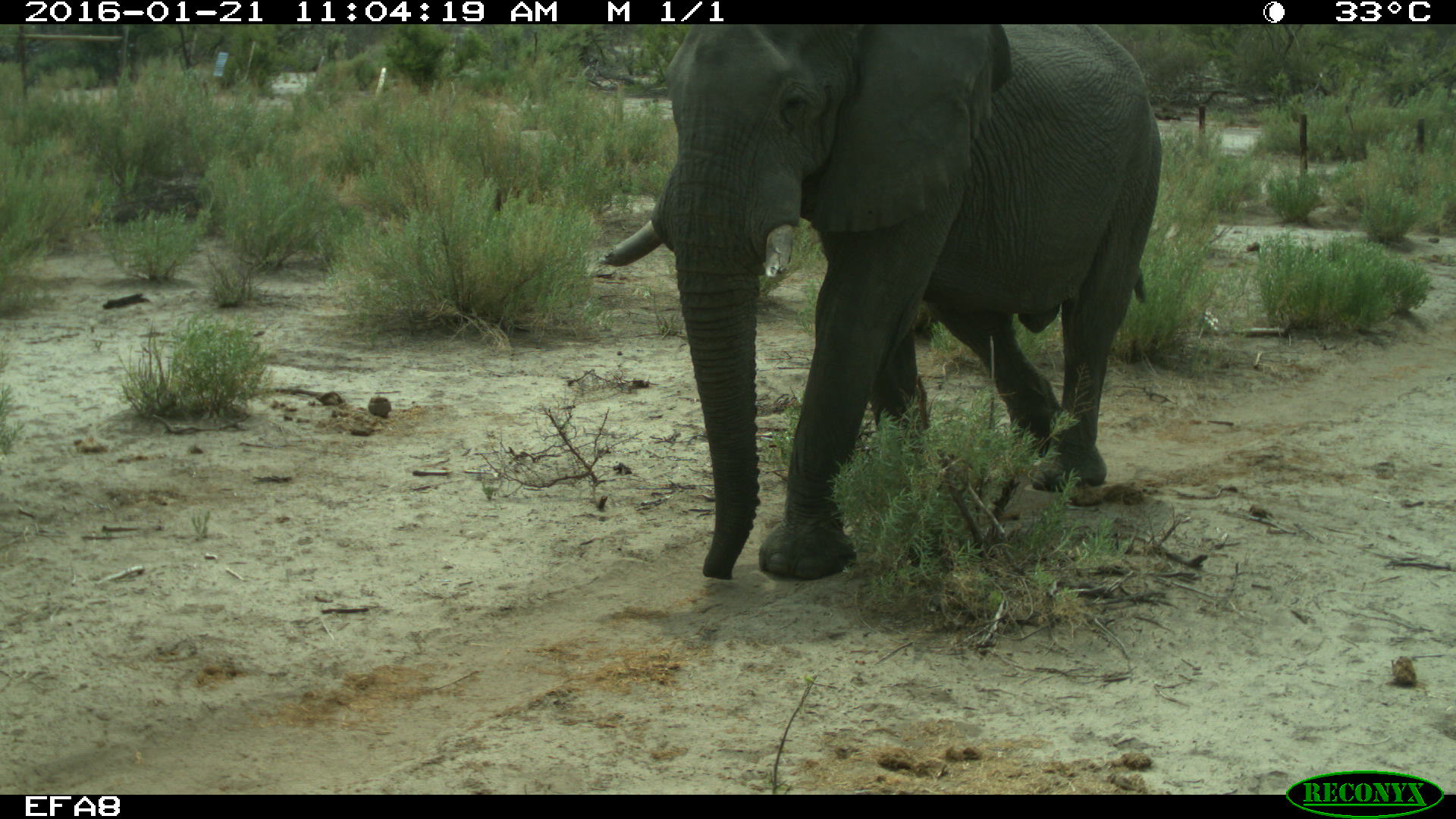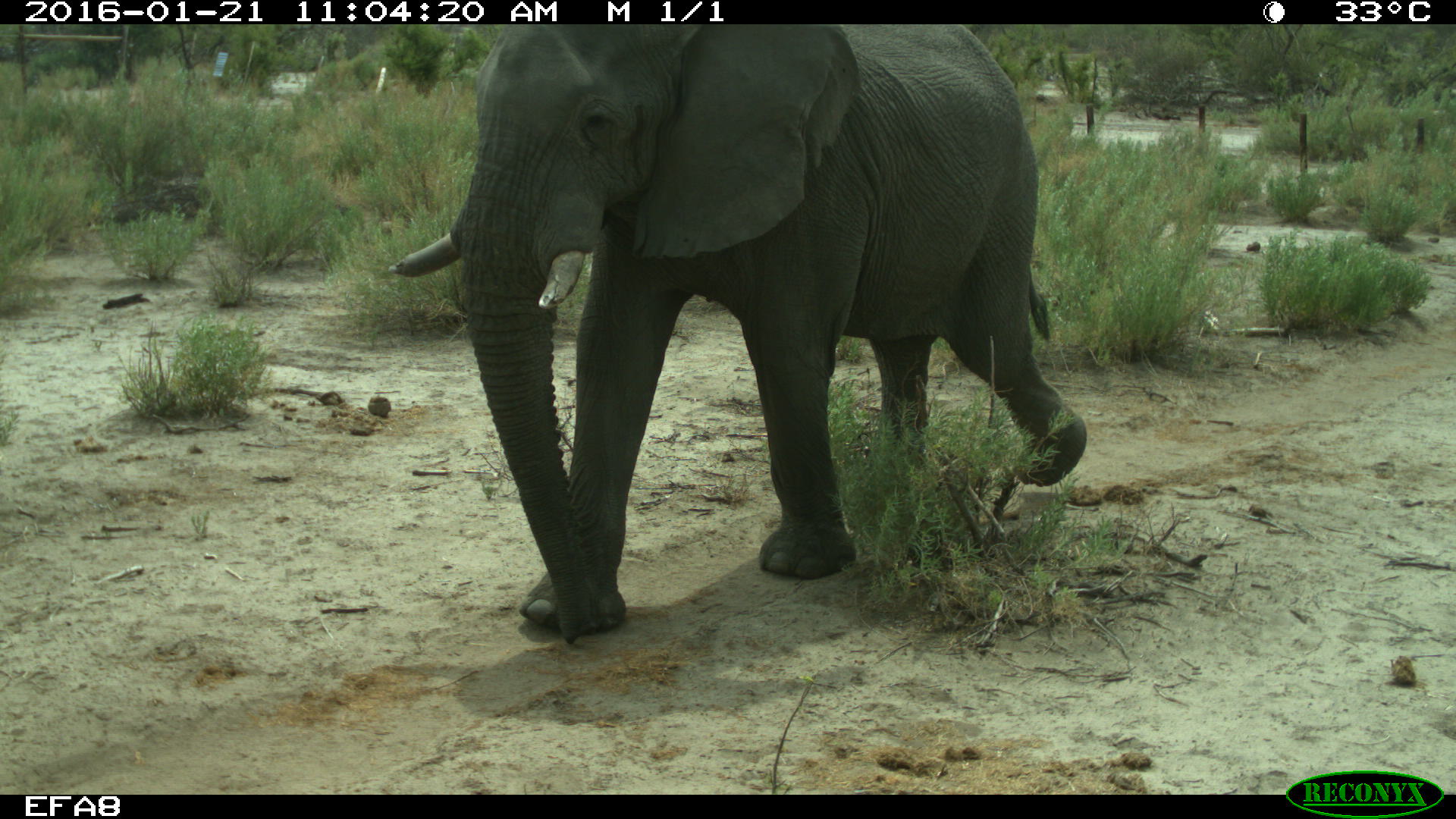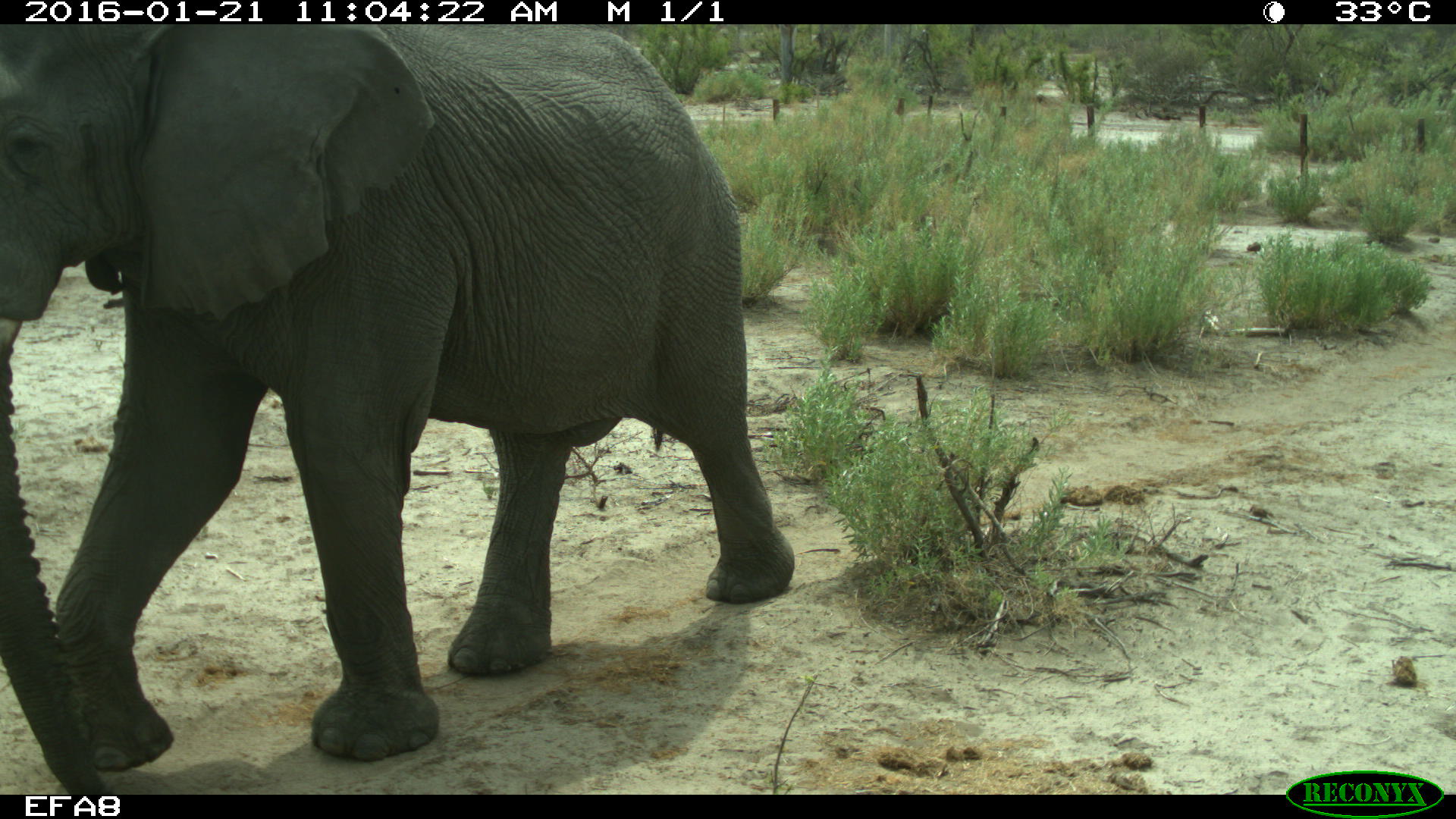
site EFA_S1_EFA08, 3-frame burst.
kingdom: Animalia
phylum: Chordata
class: Mammalia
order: Proboscidea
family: Elephantidae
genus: Loxodonta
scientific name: Loxodonta africana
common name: african bush elephant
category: elephant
Elephant (african bush elephant) (Loxodonta africana), count 1. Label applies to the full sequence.